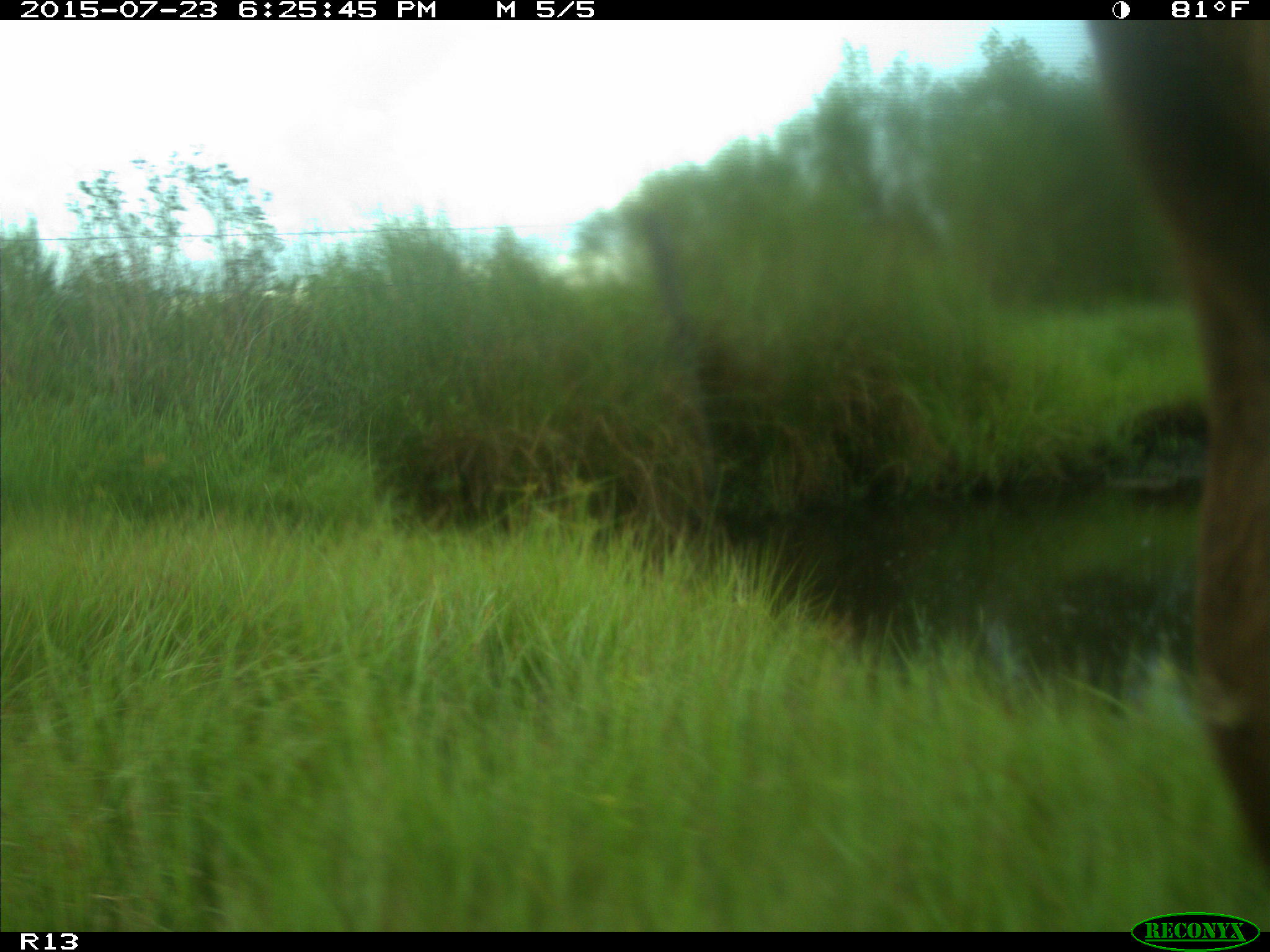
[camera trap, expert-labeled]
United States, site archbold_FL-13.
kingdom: Animalia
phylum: Chordata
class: Mammalia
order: Artiodactyla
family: Bovidae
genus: Bos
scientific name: Bos taurus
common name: domestic cow